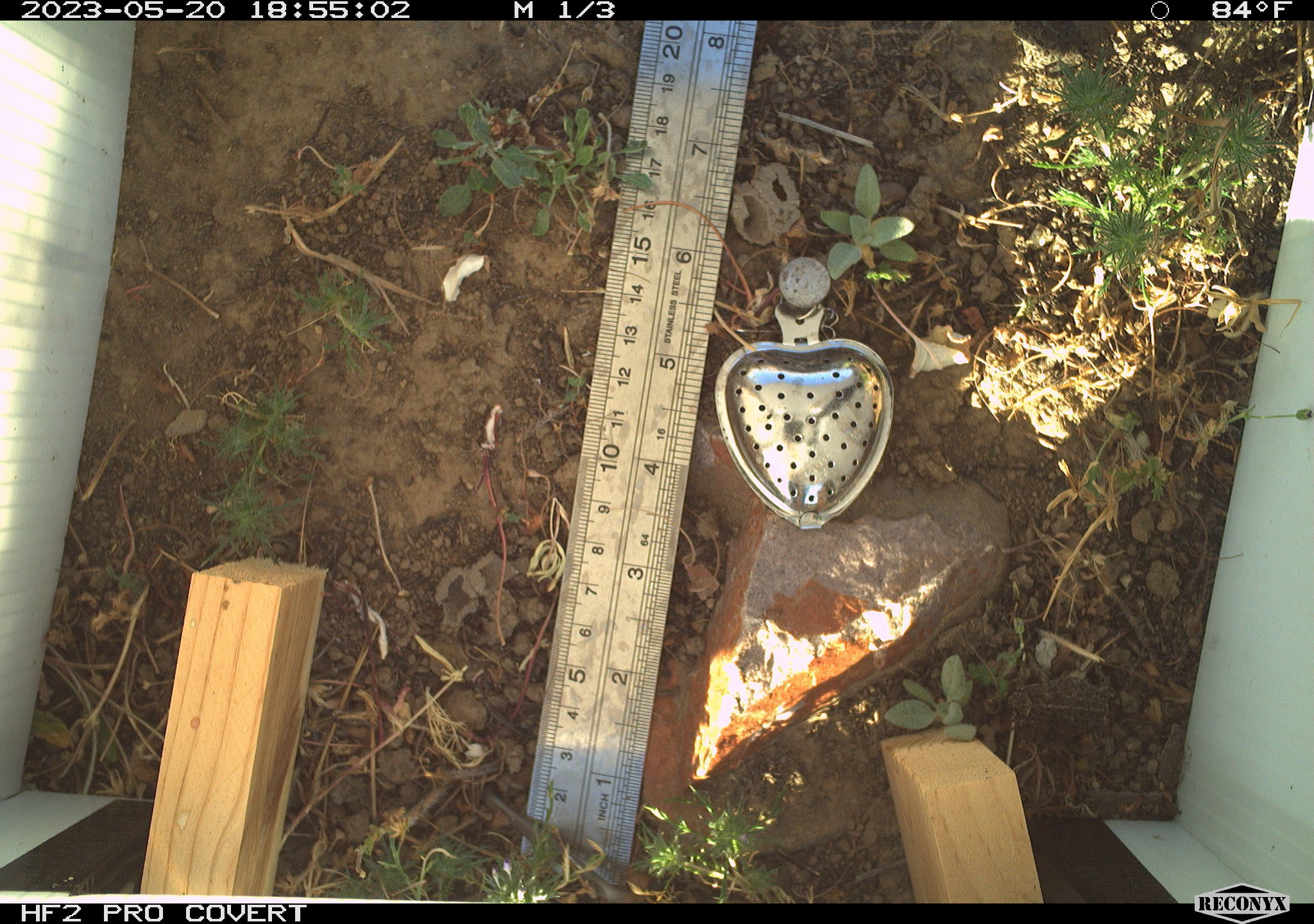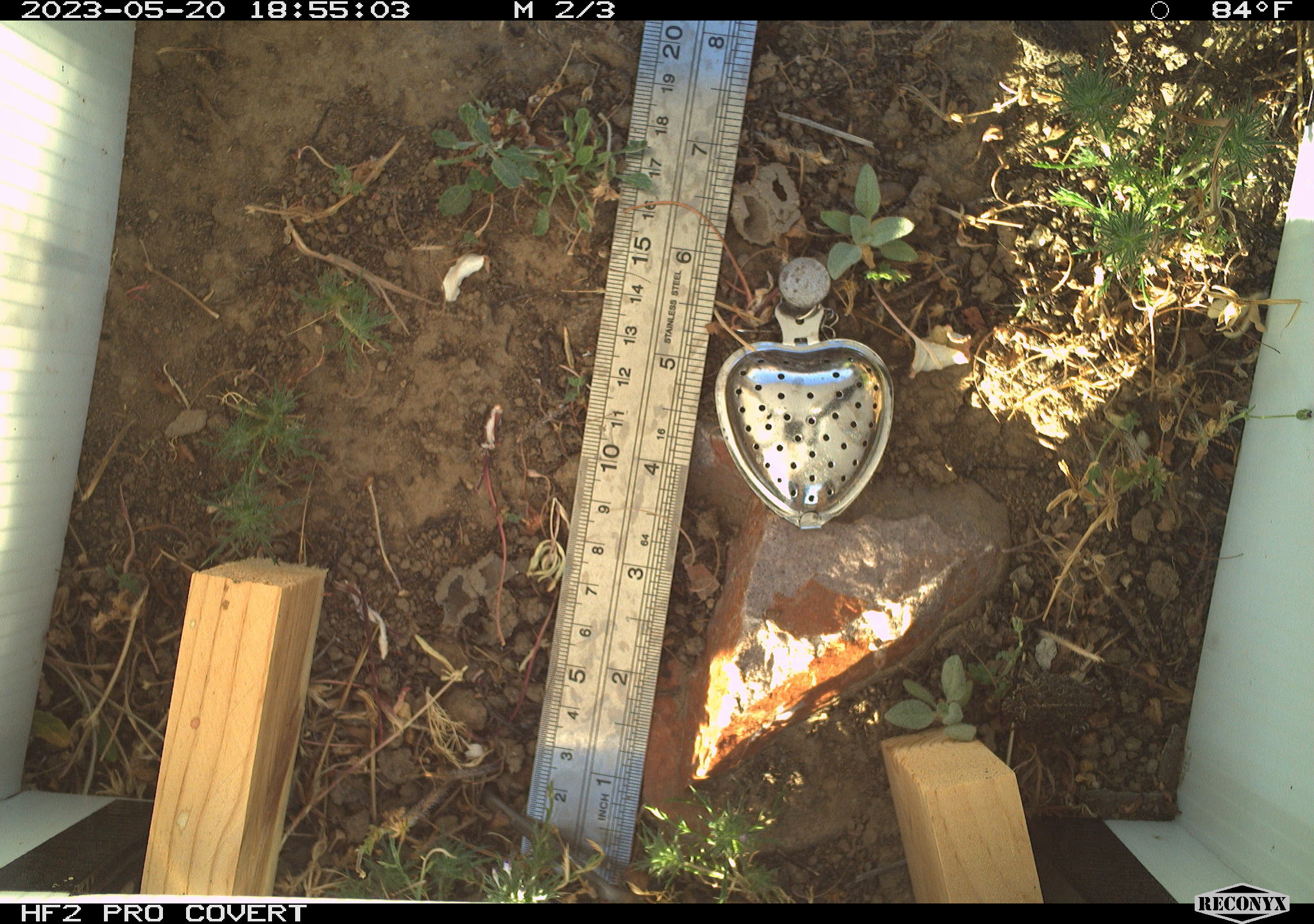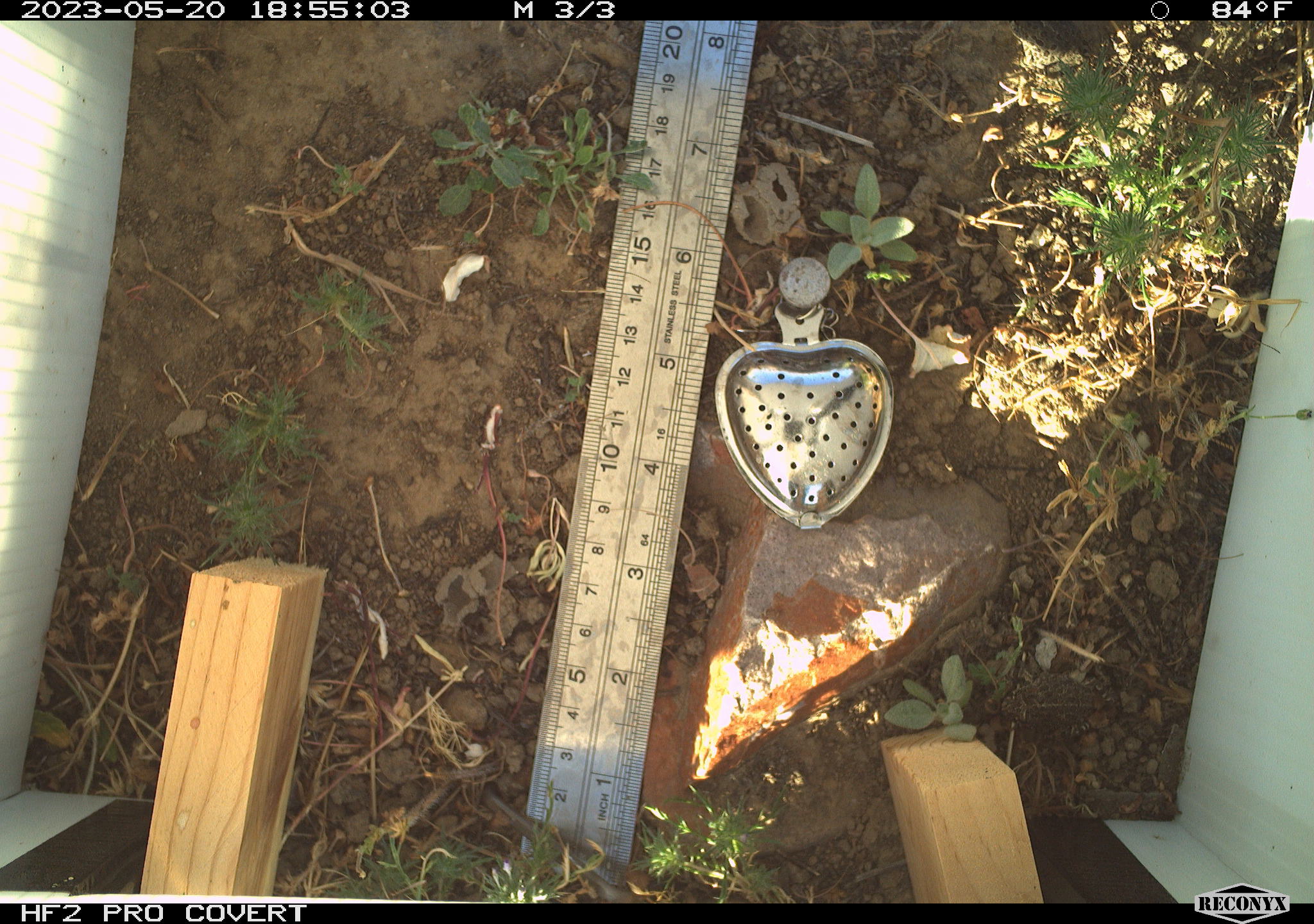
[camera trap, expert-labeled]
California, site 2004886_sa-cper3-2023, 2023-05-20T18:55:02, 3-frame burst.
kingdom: Animalia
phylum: Chordata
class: Amphibia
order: Anura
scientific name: Anura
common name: frogs